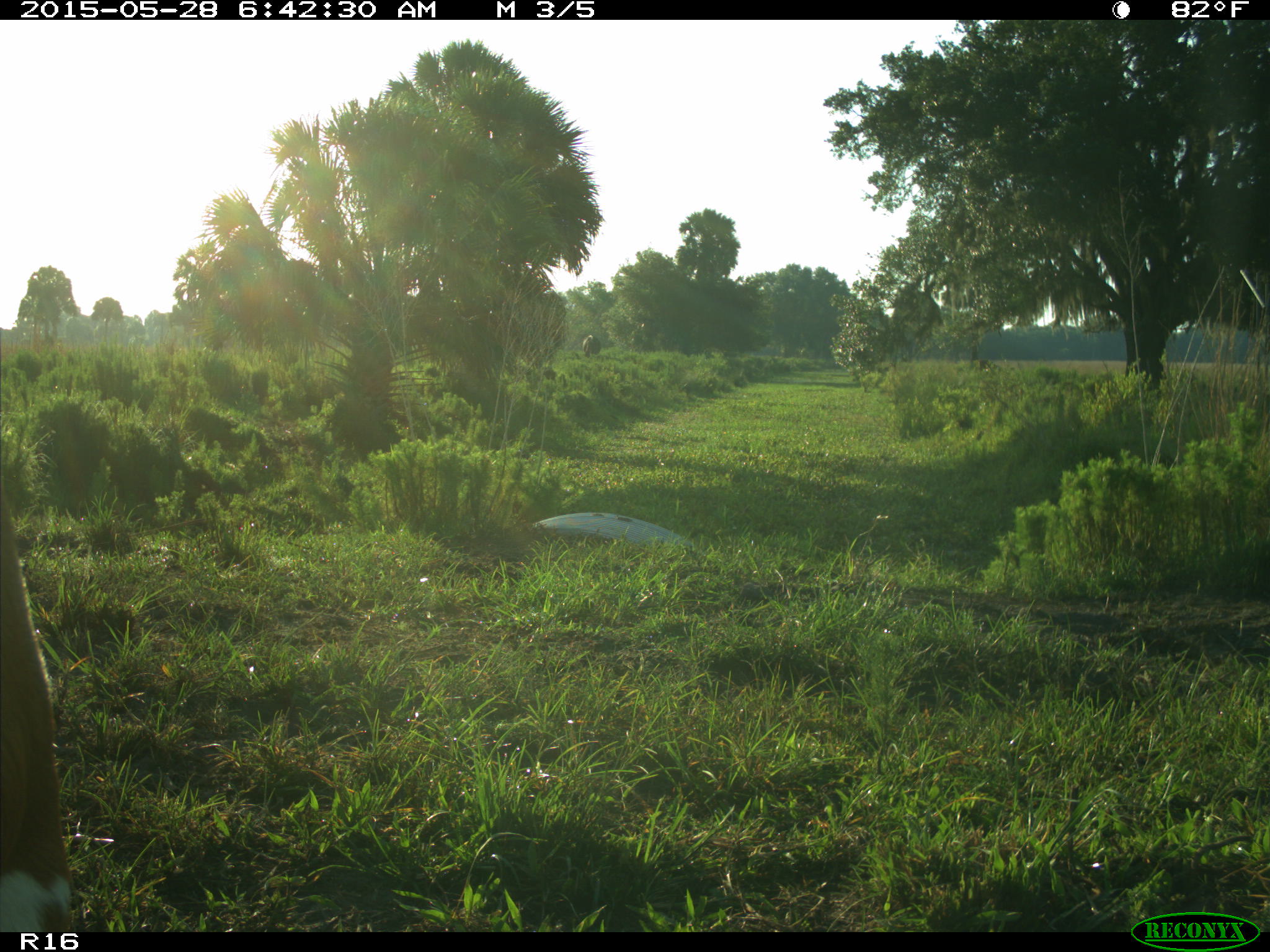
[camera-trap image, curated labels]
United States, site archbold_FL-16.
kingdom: Animalia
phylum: Chordata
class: Mammalia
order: Artiodactyla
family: Bovidae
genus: Bos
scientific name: Bos taurus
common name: domestic cow